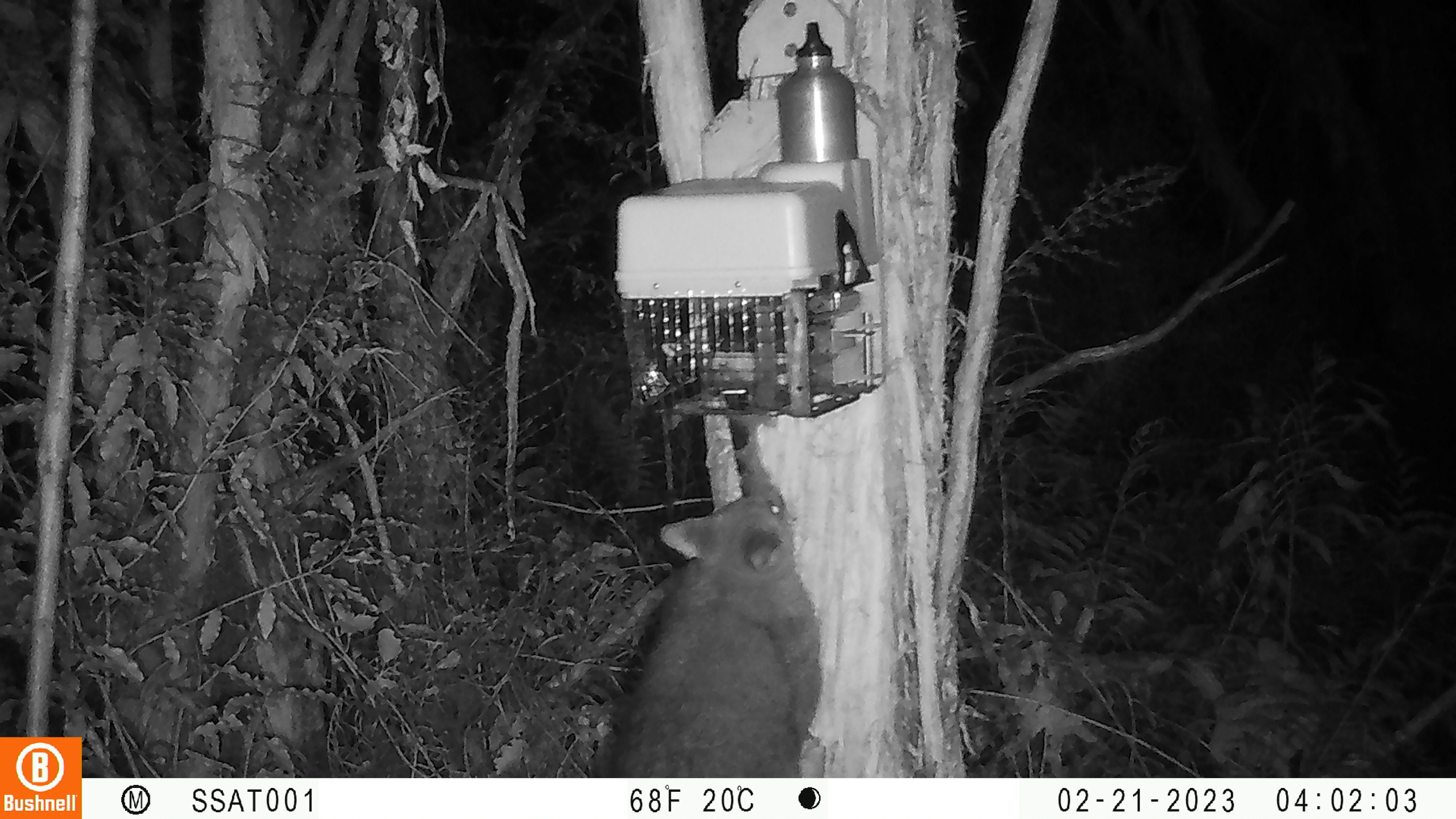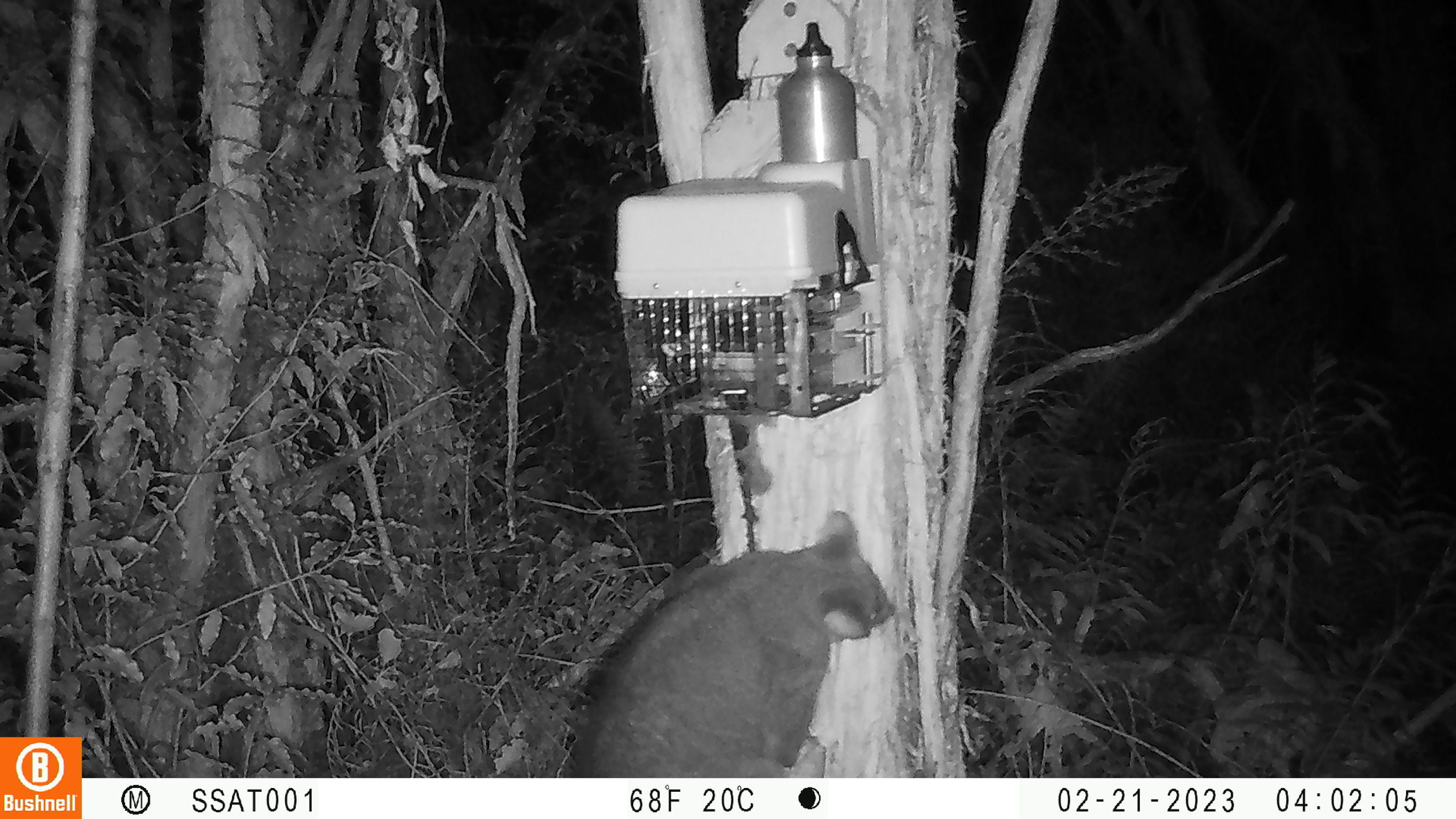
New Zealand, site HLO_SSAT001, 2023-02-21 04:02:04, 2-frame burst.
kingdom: Animalia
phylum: Chordata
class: Mammalia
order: Diprotodontia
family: Phalangeridae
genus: Trichosurus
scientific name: Trichosurus vulpecula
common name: common brushtail possum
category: possum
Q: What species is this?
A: Possum (common brushtail possum) (Trichosurus vulpecula).